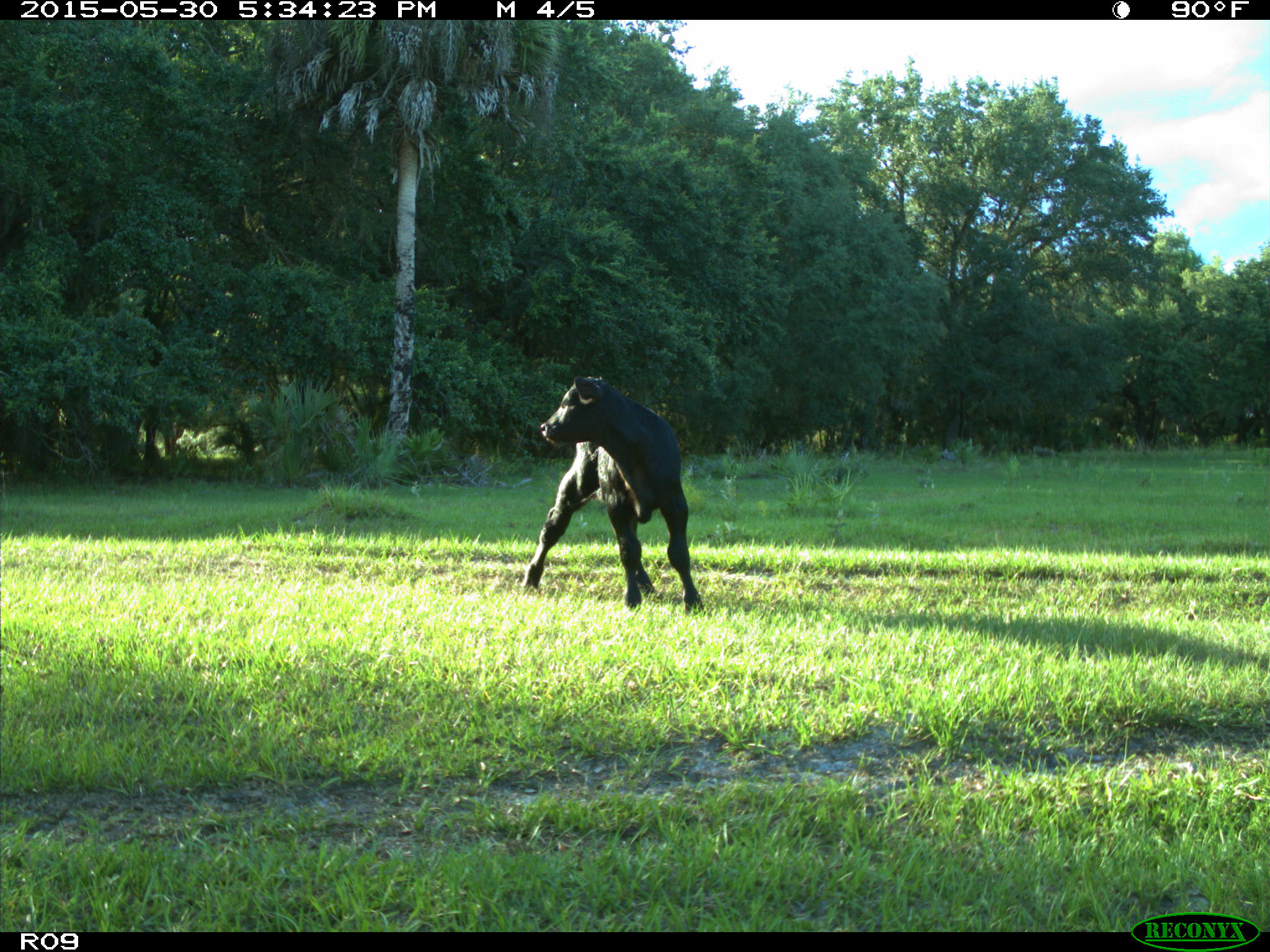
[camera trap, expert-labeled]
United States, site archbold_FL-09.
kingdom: Animalia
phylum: Chordata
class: Mammalia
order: Artiodactyla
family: Bovidae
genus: Bos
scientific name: Bos taurus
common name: domestic cow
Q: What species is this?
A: Bos taurus (domestic cow).